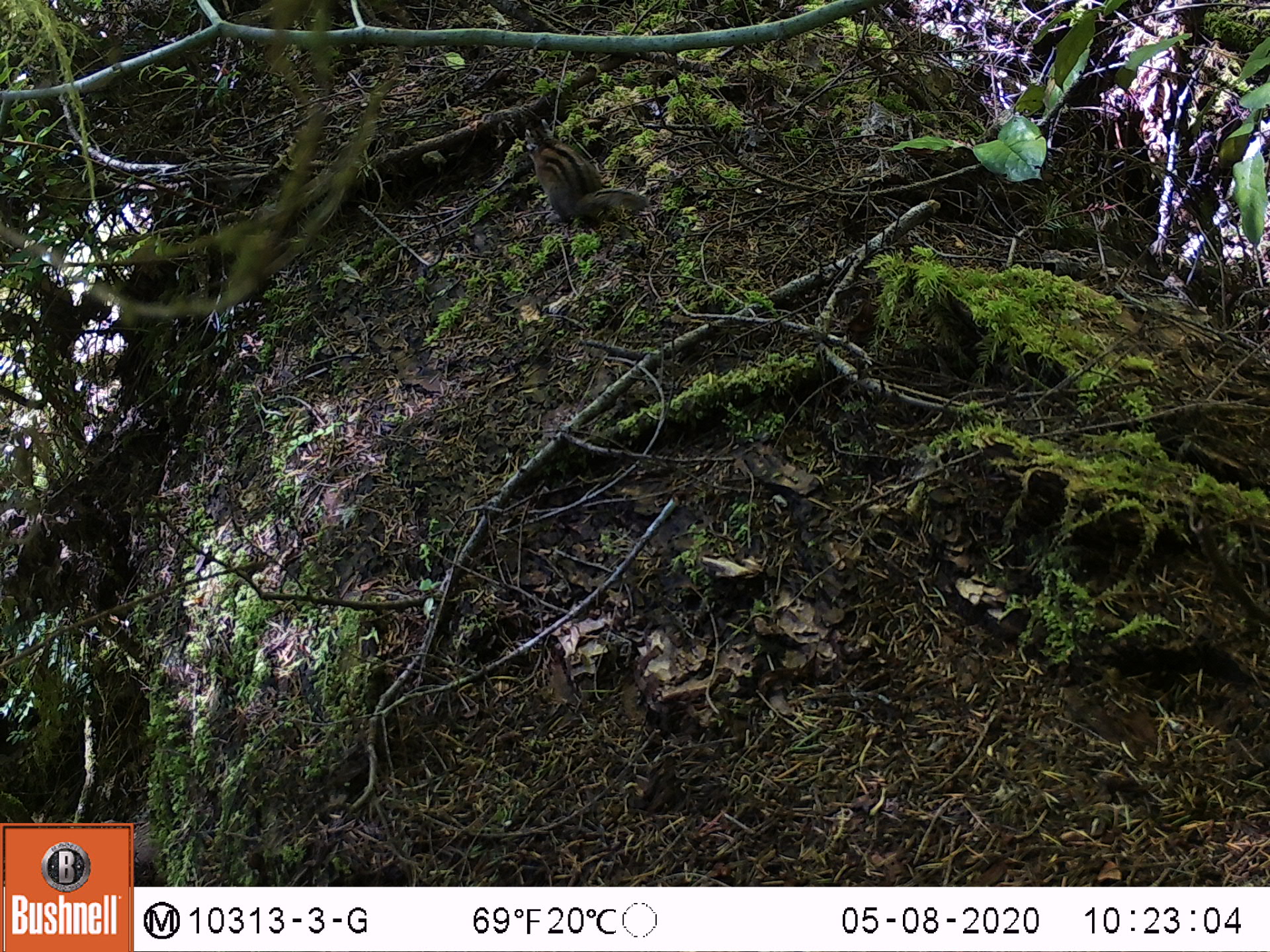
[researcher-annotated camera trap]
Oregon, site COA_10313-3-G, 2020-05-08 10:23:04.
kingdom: Animalia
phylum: Chordata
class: Mammalia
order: Rodentia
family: Sciuridae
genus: Neotamias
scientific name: Neotamias townsendii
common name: townsend's chipmunk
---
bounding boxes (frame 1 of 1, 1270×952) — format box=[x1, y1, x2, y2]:
townsend's chipmunk: box=[519, 115, 651, 225]